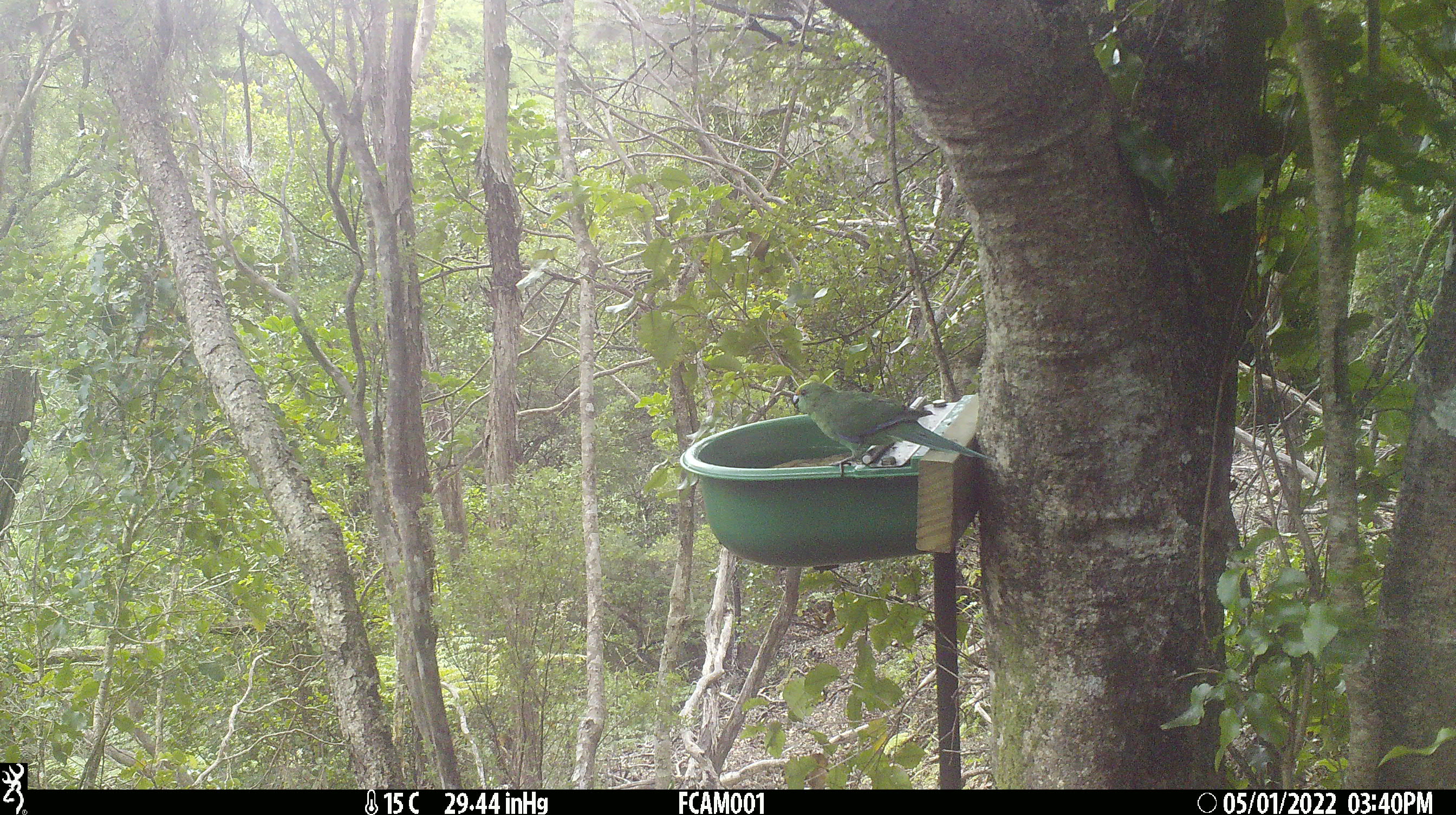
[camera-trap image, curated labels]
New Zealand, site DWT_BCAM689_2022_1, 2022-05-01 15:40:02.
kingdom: Animalia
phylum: Chordata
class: Aves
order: Psittaciformes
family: Psittaculidae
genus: Cyanoramphus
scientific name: Cyanoramphus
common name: parakeet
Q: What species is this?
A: Parakeet (Cyanoramphus).